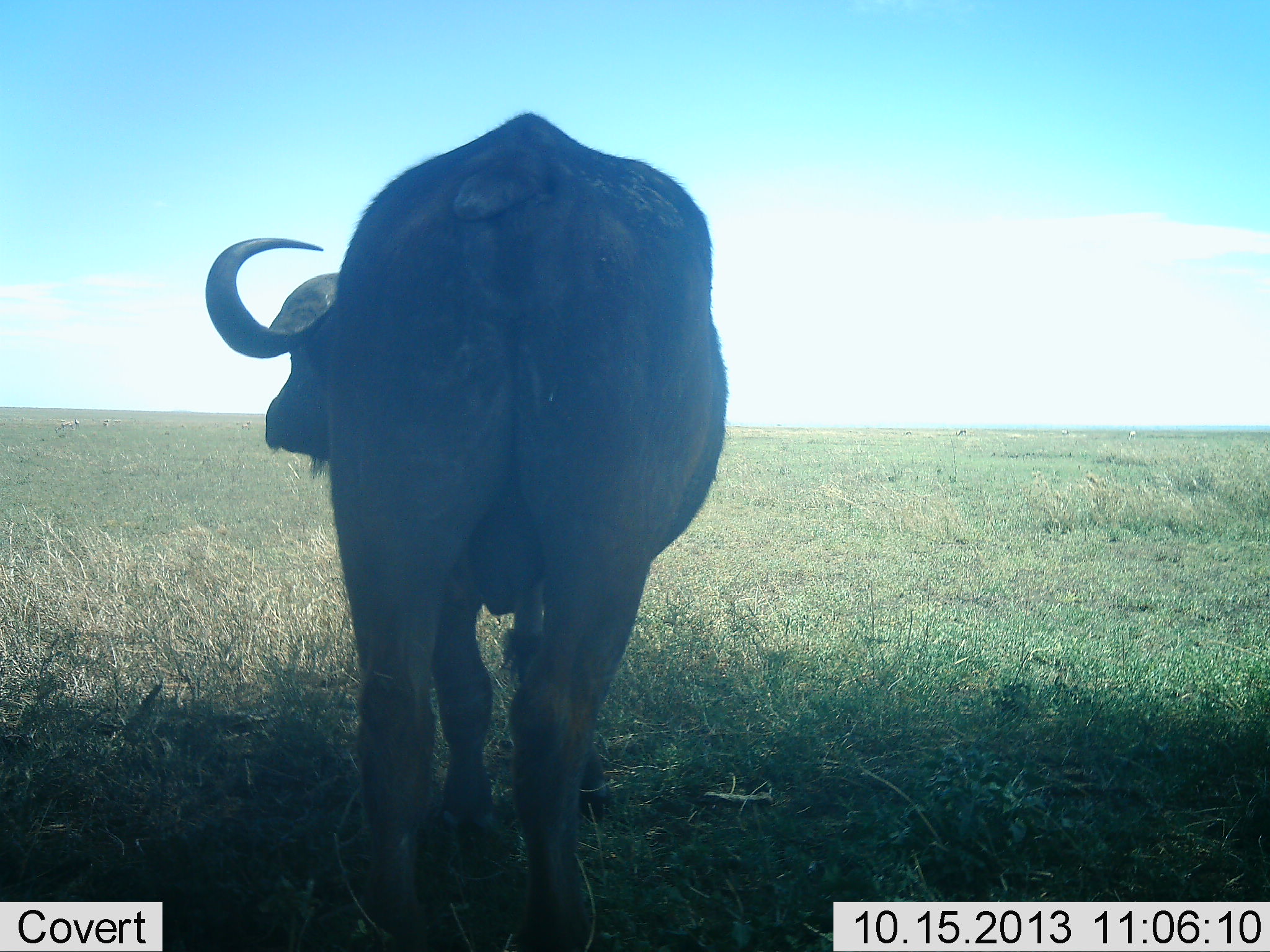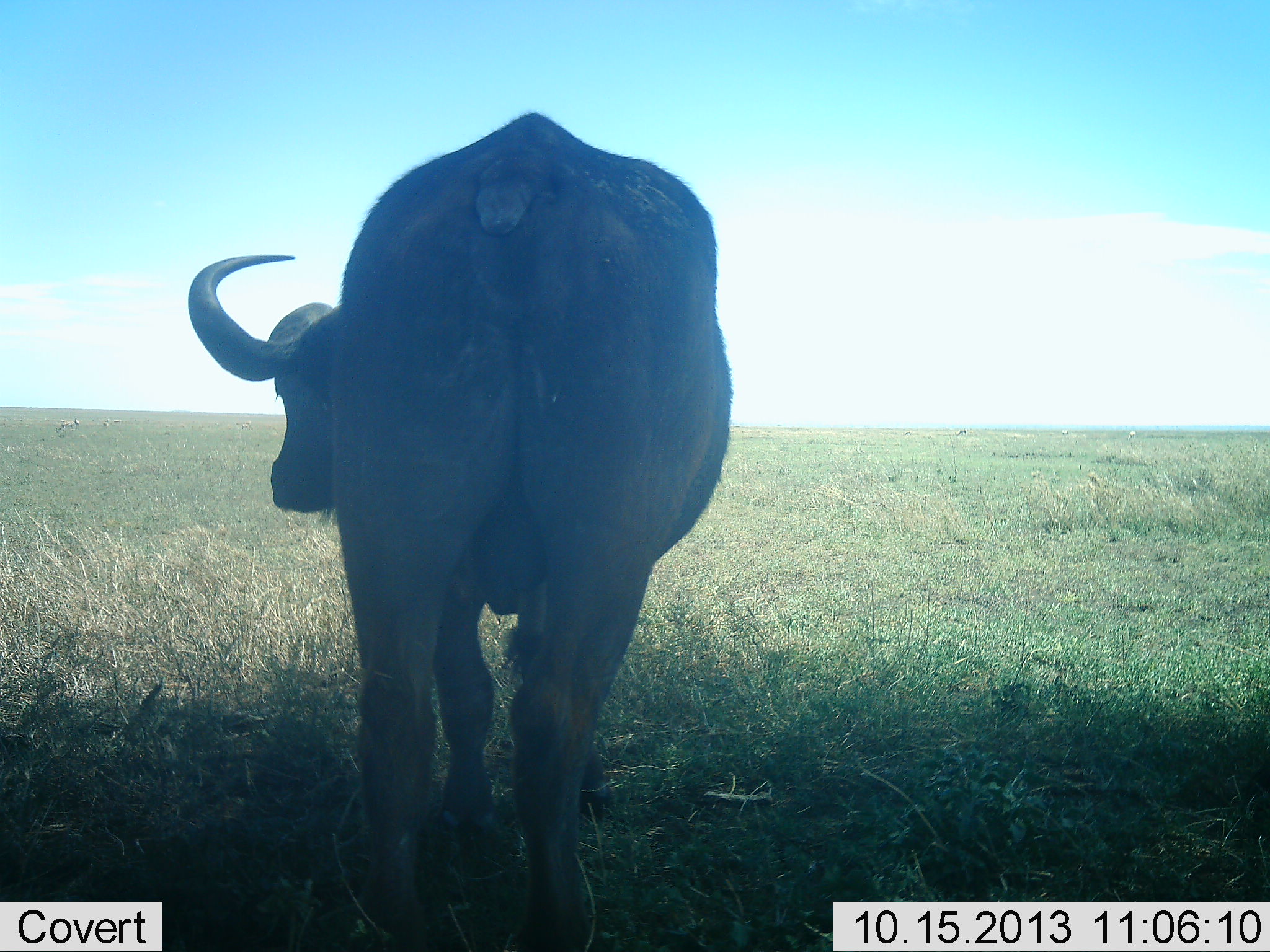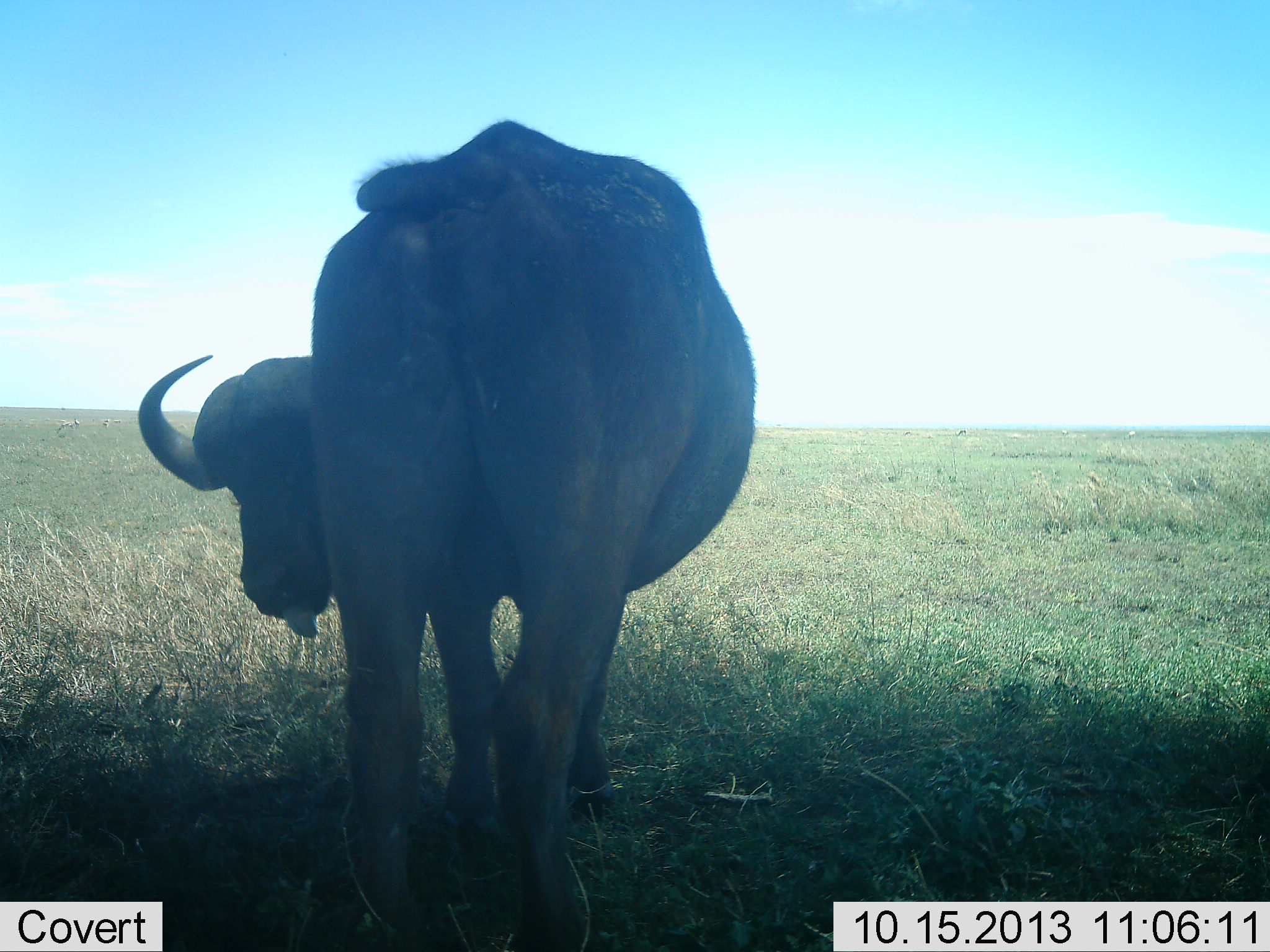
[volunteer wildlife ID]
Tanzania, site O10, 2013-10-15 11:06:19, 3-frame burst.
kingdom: Animalia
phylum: Chordata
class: Mammalia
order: Artiodactyla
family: Bovidae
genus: Syncerus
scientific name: Syncerus caffer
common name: cape buffalo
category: buffalo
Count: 1.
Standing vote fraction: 96%.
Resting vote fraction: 0%.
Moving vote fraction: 4%.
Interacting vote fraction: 0%.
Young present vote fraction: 0%.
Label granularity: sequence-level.